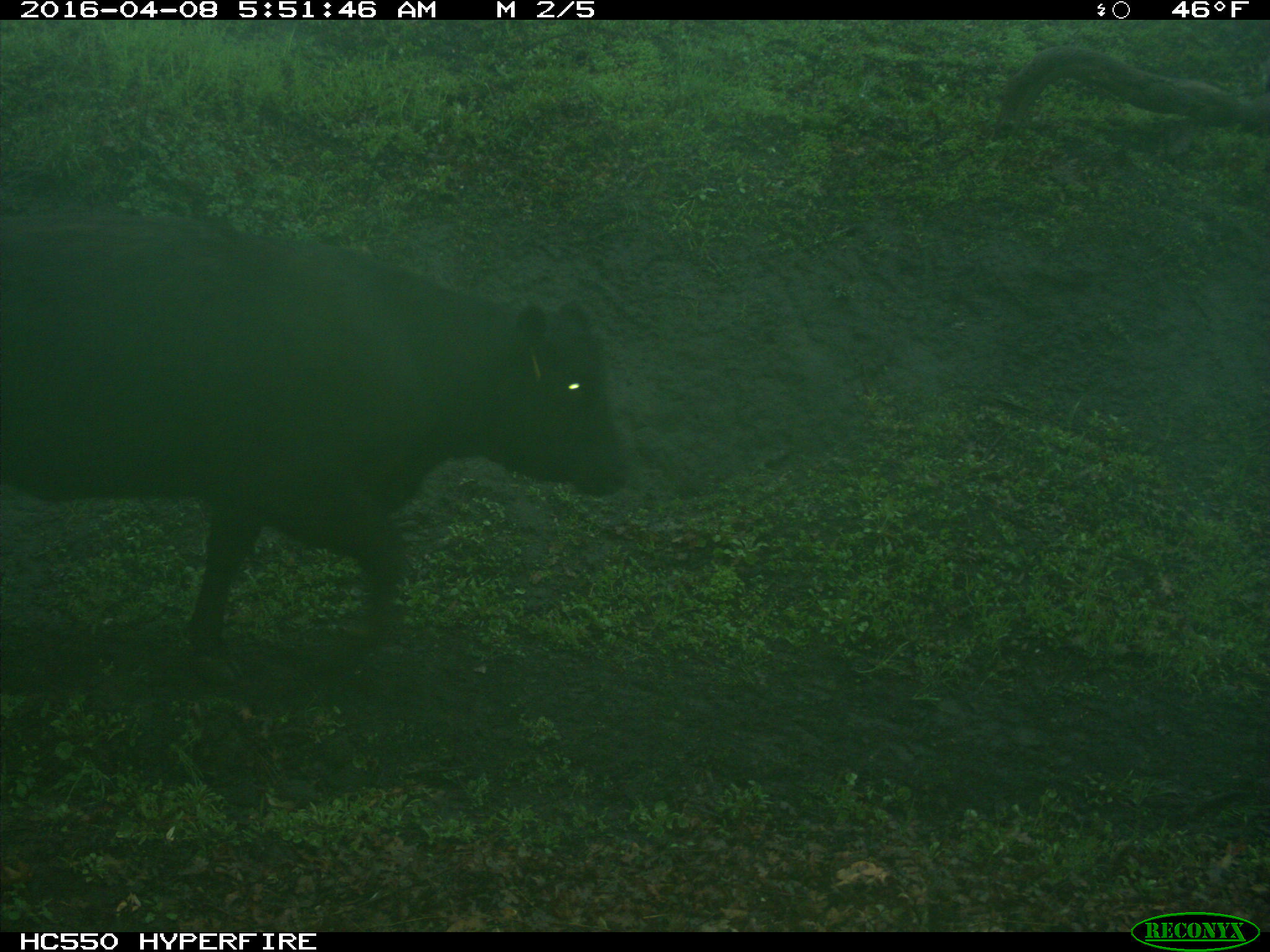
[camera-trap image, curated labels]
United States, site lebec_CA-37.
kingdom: Animalia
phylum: Chordata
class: Mammalia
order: Artiodactyla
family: Bovidae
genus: Bos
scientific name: Bos taurus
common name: domestic cow